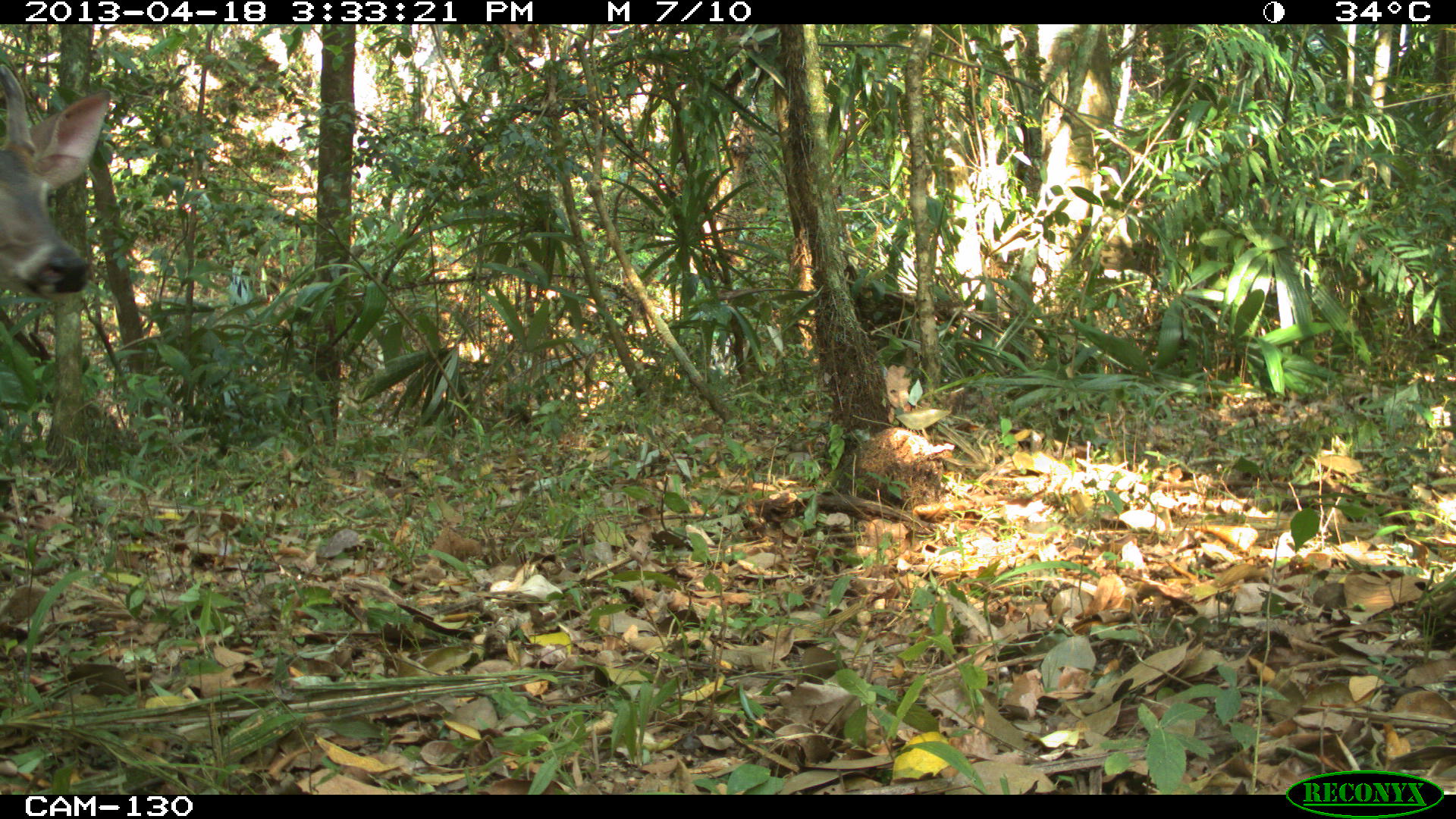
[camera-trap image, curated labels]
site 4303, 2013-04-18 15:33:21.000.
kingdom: Animalia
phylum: Chordata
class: Mammalia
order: Artiodactyla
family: Cervidae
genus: Odocoileus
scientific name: Odocoileus virginianus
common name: white-tailed deer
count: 1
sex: male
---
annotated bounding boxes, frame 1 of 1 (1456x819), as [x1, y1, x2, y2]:
odocoileus virginianus: [0, 63, 111, 302]